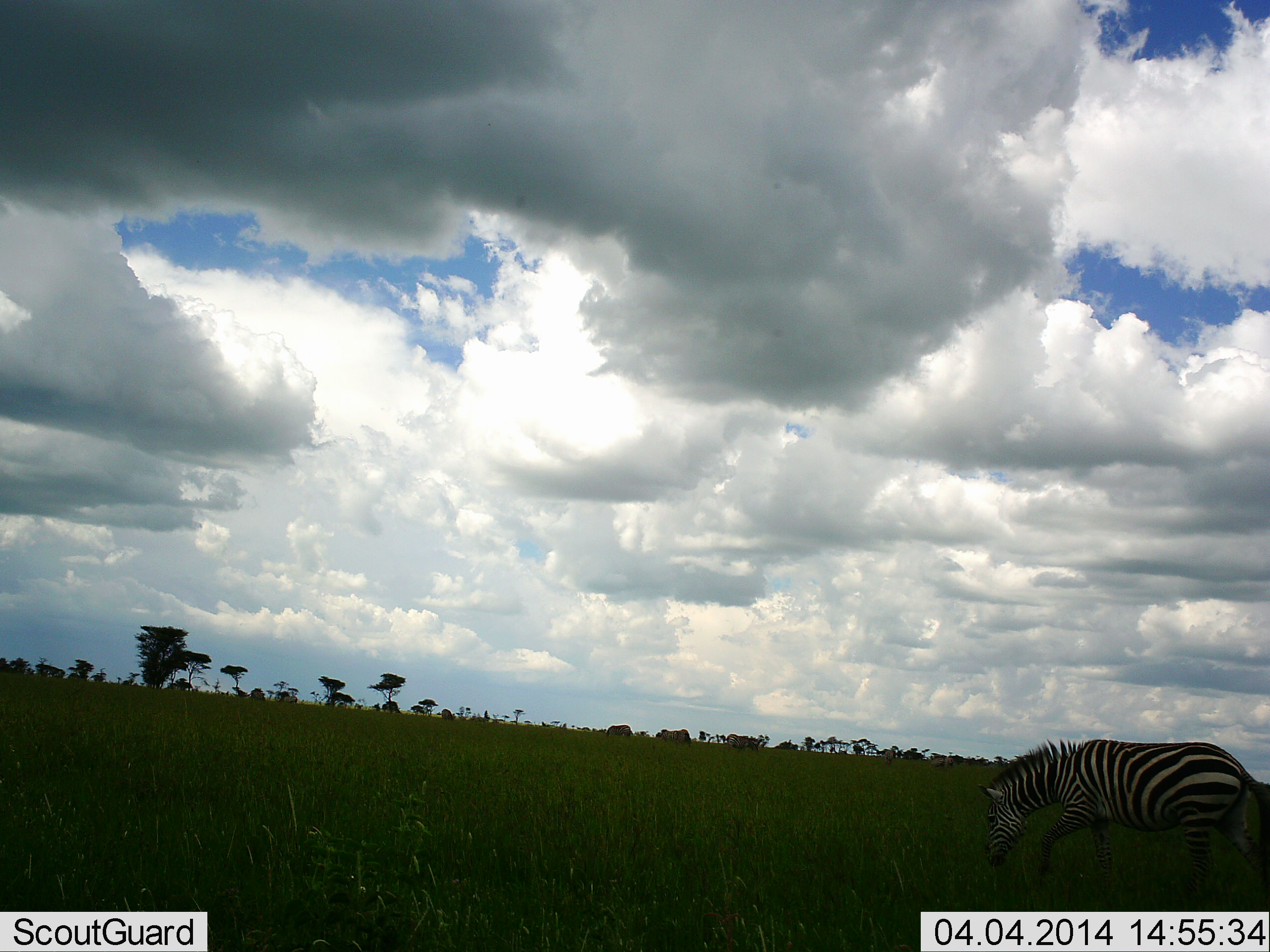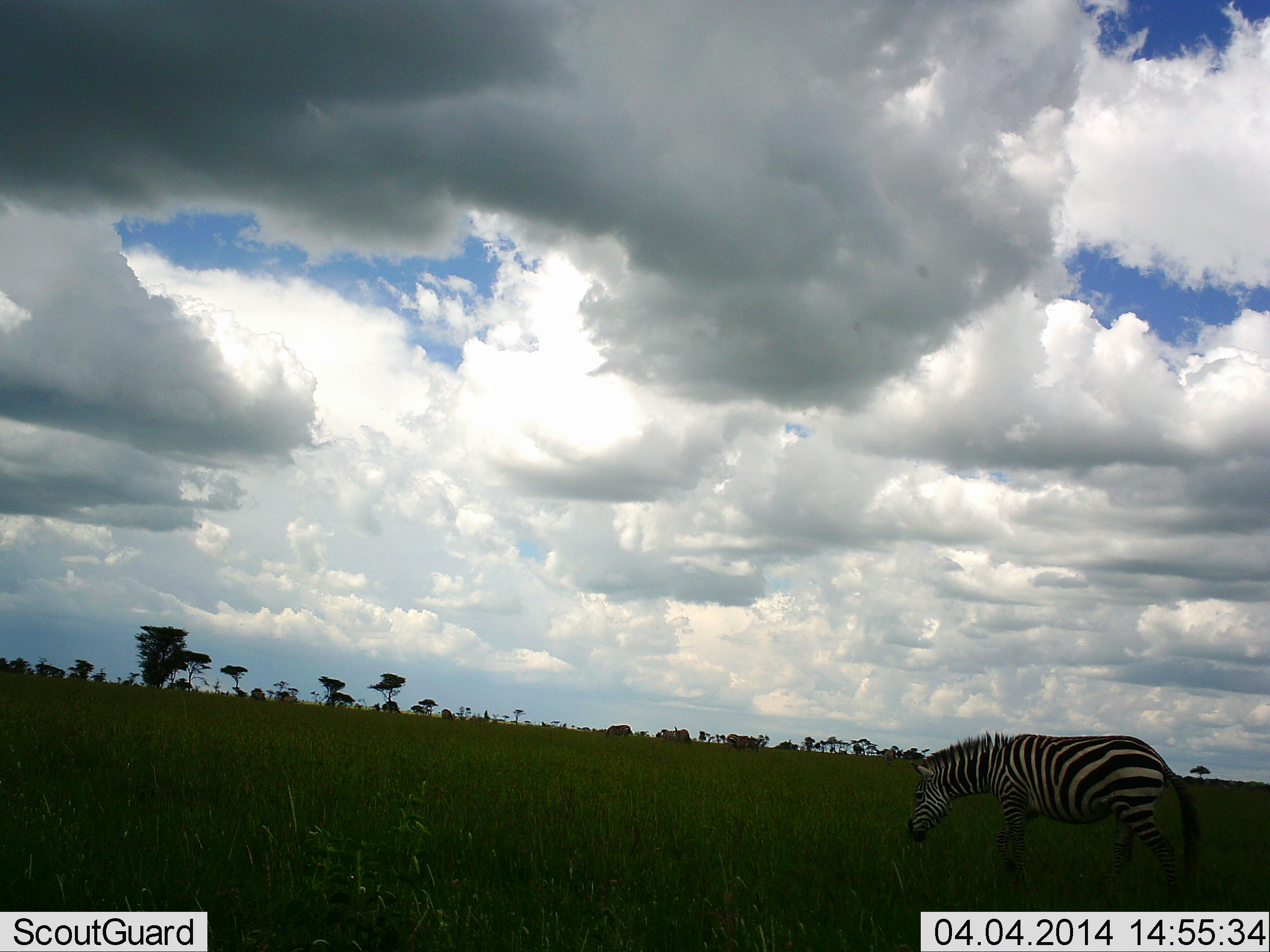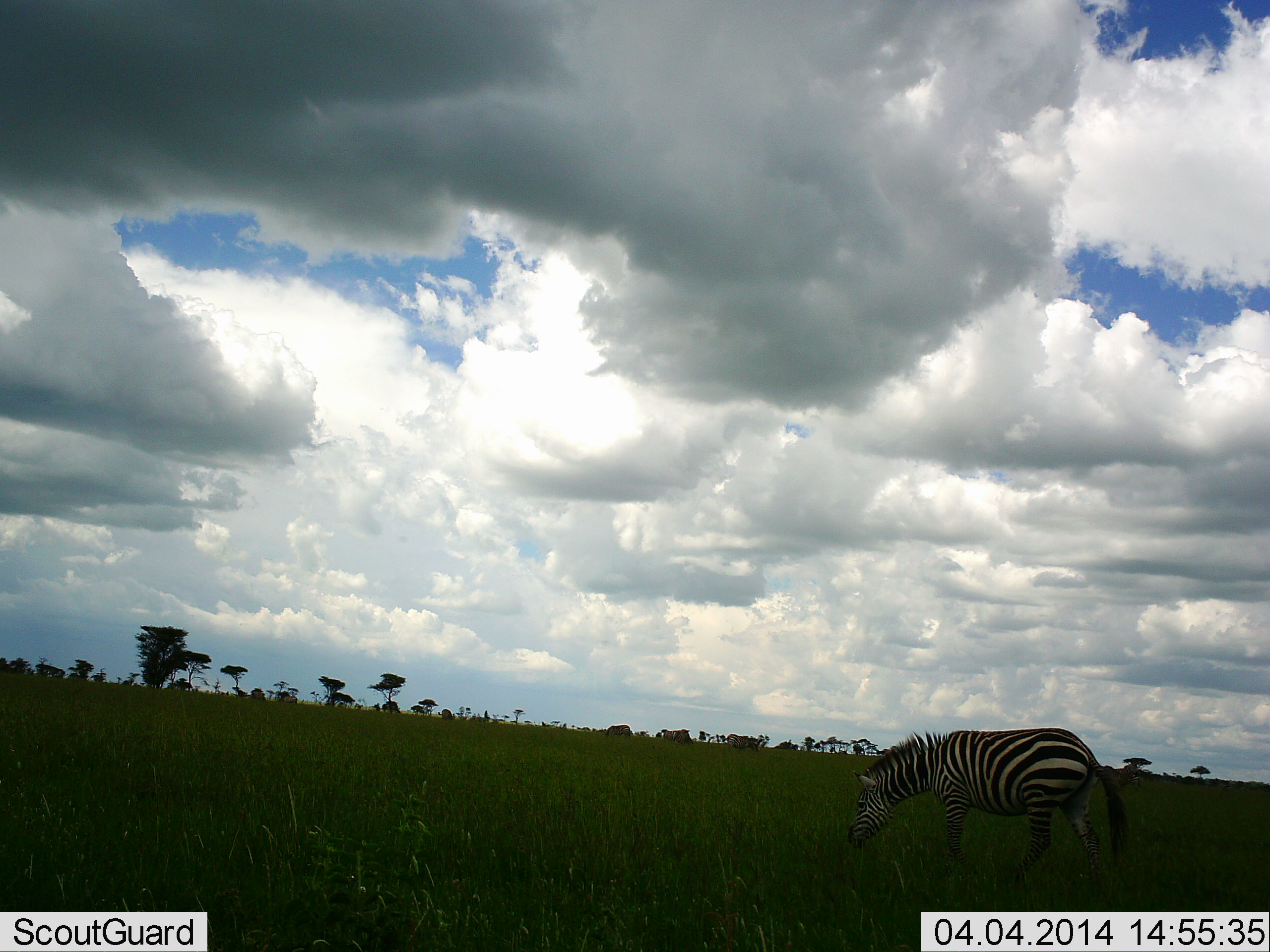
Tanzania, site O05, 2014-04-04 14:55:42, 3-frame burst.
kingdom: Animalia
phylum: Chordata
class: Mammalia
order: Perissodactyla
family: Equidae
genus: Equus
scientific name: Equus quagga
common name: plains zebra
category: zebra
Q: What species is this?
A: Zebra (plains zebra) (Equus quagga).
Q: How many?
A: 1.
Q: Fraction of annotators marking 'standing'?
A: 8%.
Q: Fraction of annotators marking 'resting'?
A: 0%.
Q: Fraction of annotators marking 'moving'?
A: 83%.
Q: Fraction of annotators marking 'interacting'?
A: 0%.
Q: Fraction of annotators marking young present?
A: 0%.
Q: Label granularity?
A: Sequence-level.